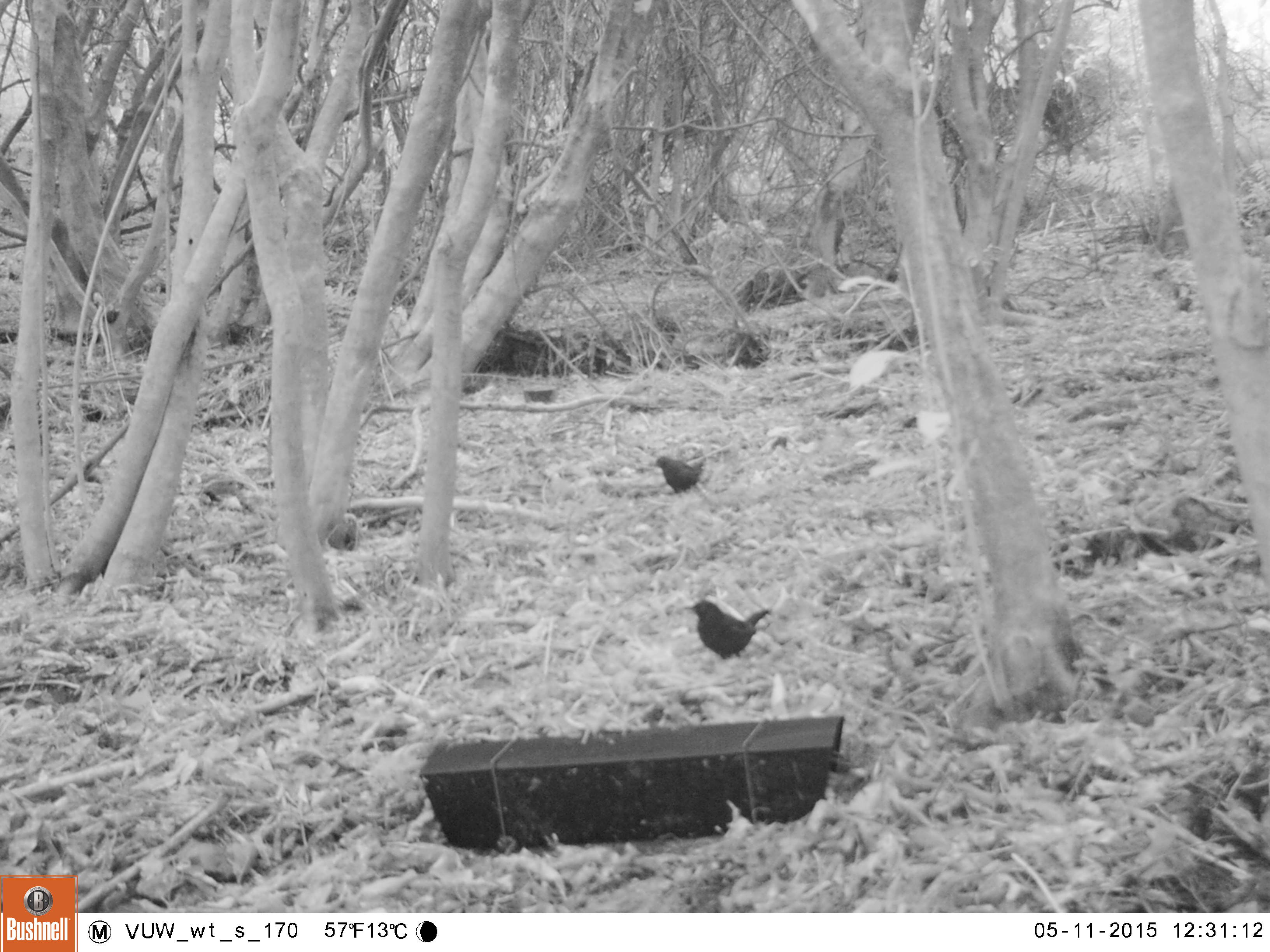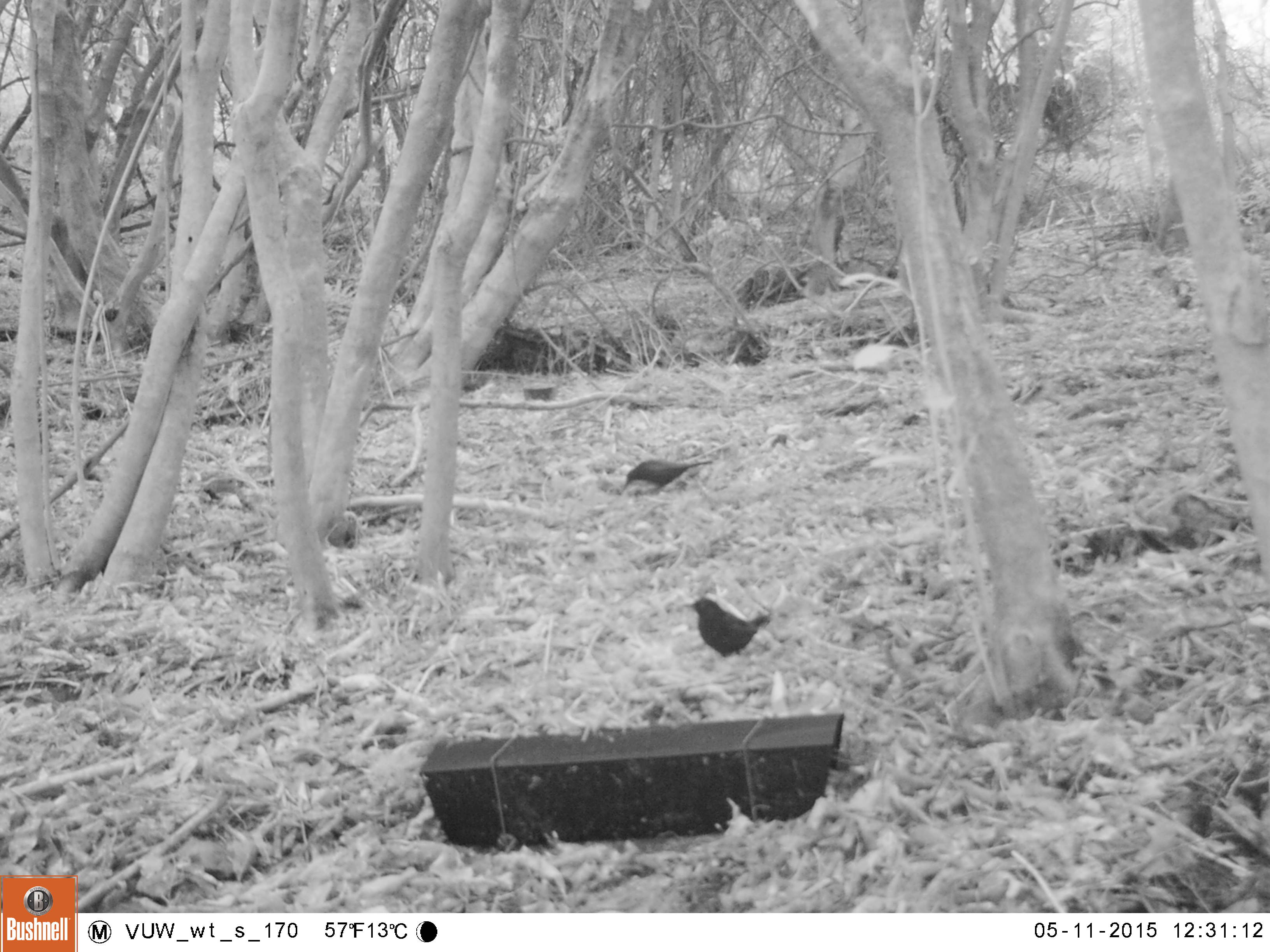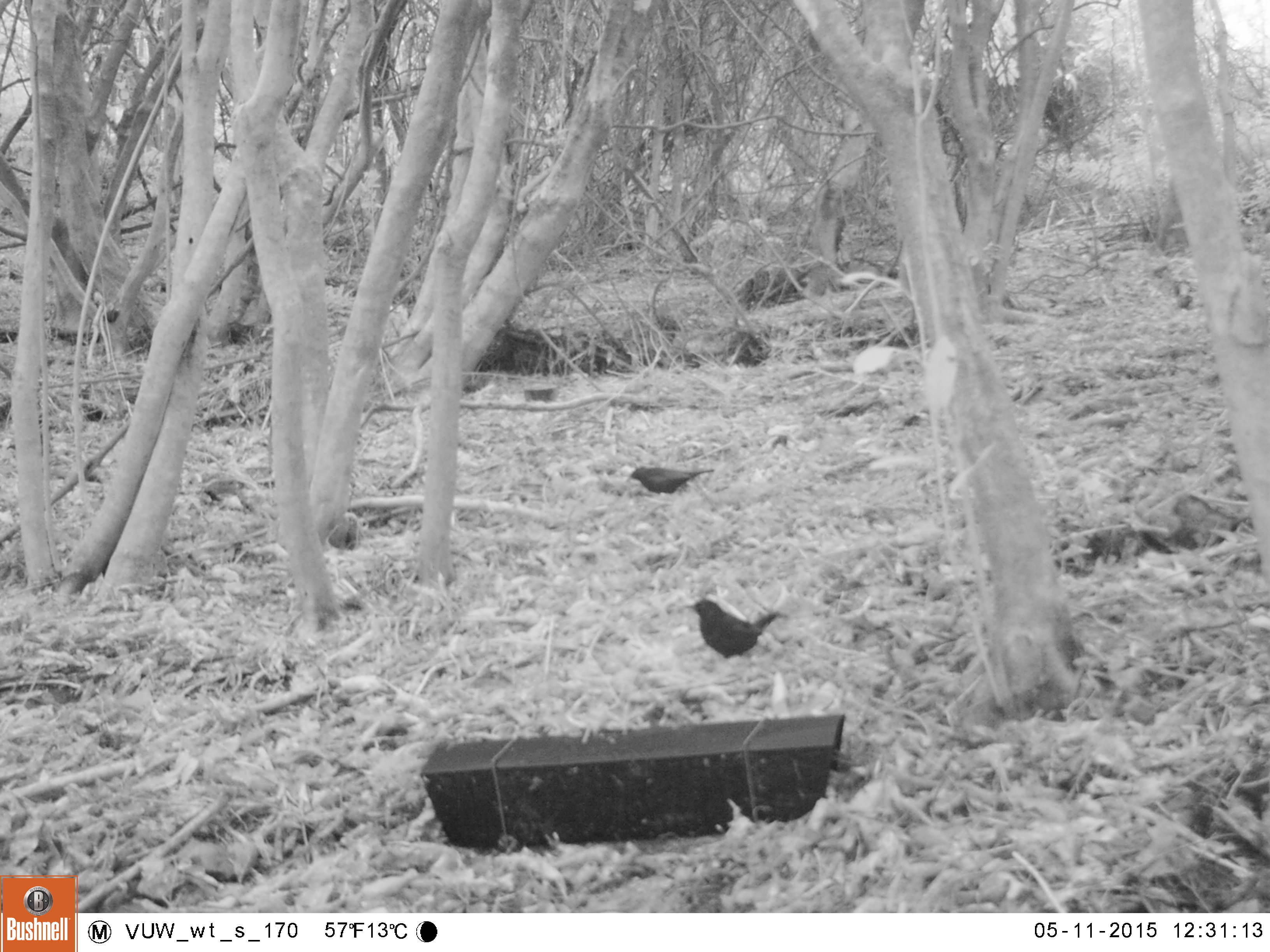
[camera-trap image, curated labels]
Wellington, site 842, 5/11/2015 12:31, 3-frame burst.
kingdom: Animalia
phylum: Chordata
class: Aves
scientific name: Aves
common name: bird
Bird (Aves).